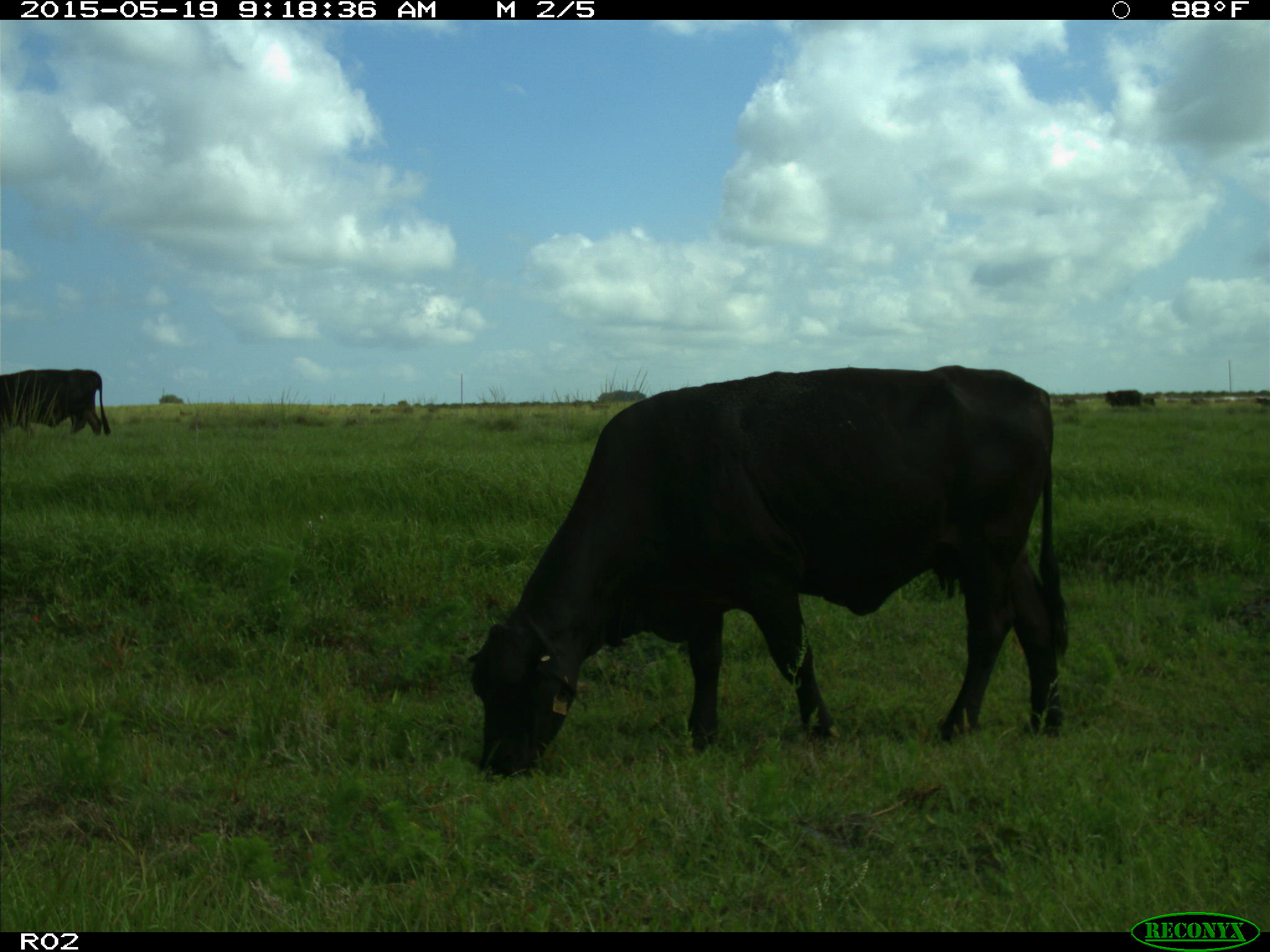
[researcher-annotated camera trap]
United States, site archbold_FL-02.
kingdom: Animalia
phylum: Chordata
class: Mammalia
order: Artiodactyla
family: Bovidae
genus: Bos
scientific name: Bos taurus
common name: domestic cow